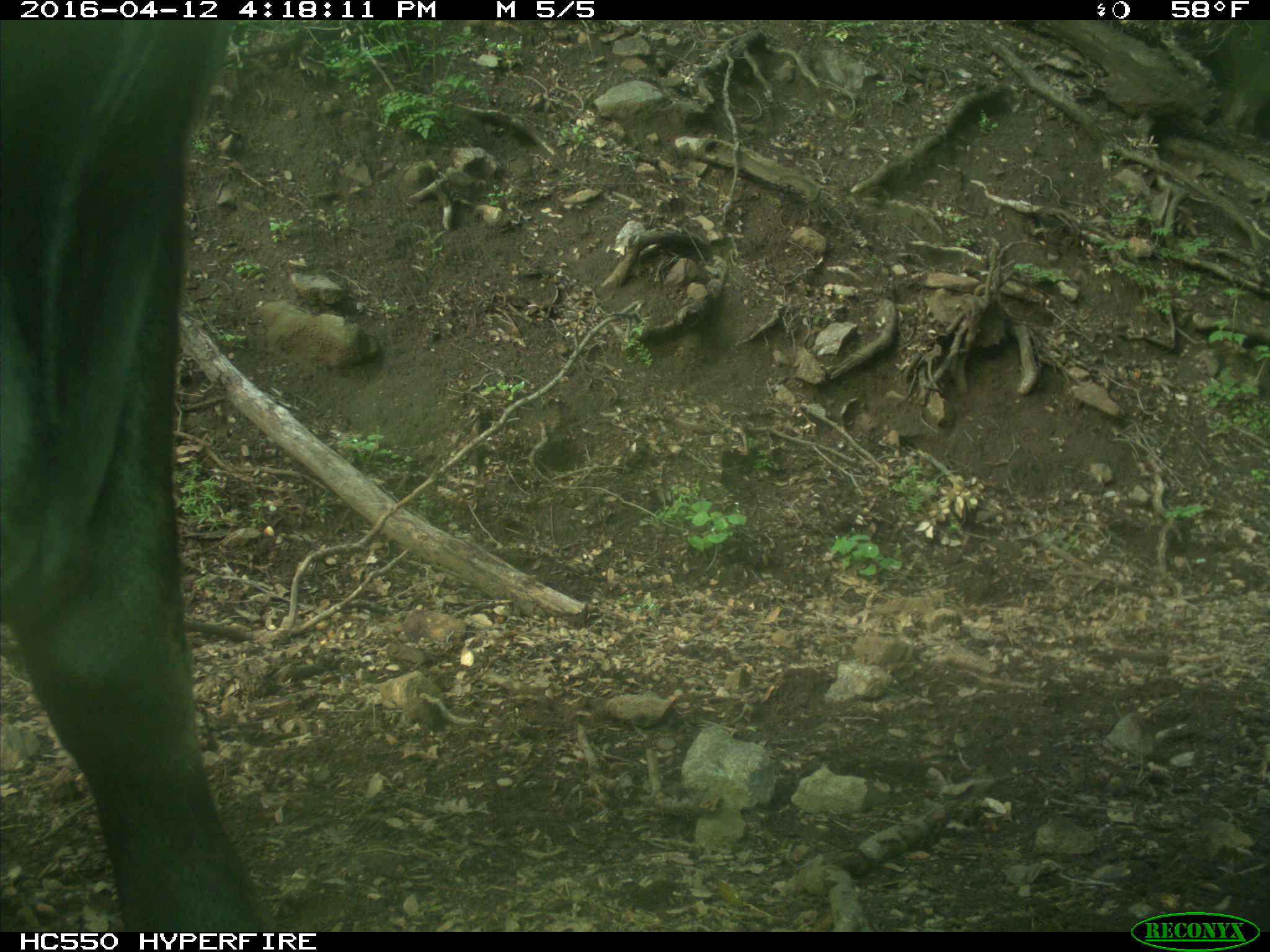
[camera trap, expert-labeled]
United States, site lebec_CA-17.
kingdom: Animalia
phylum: Chordata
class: Mammalia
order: Artiodactyla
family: Bovidae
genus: Bos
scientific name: Bos taurus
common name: domestic cow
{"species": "Bos taurus (domestic cow)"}